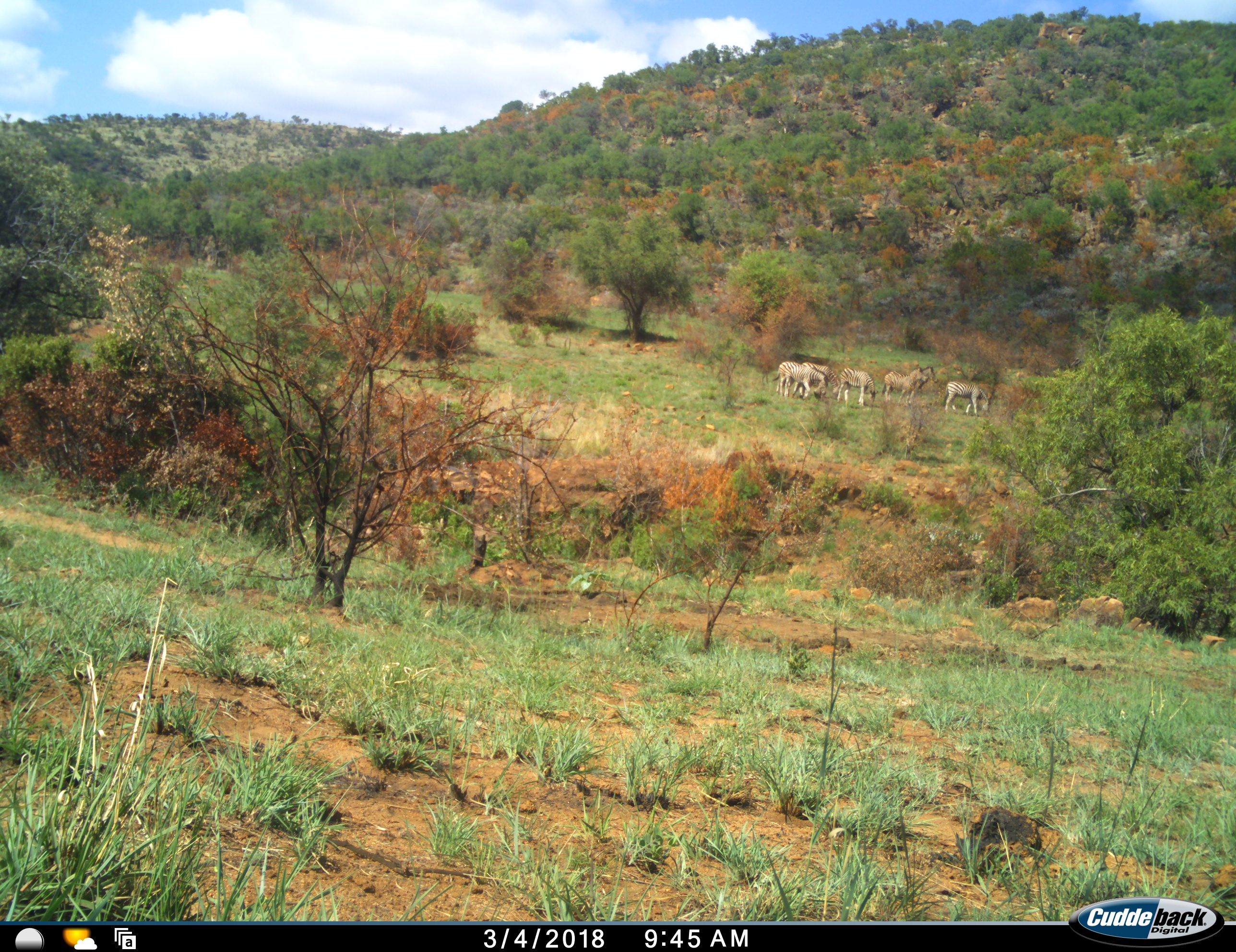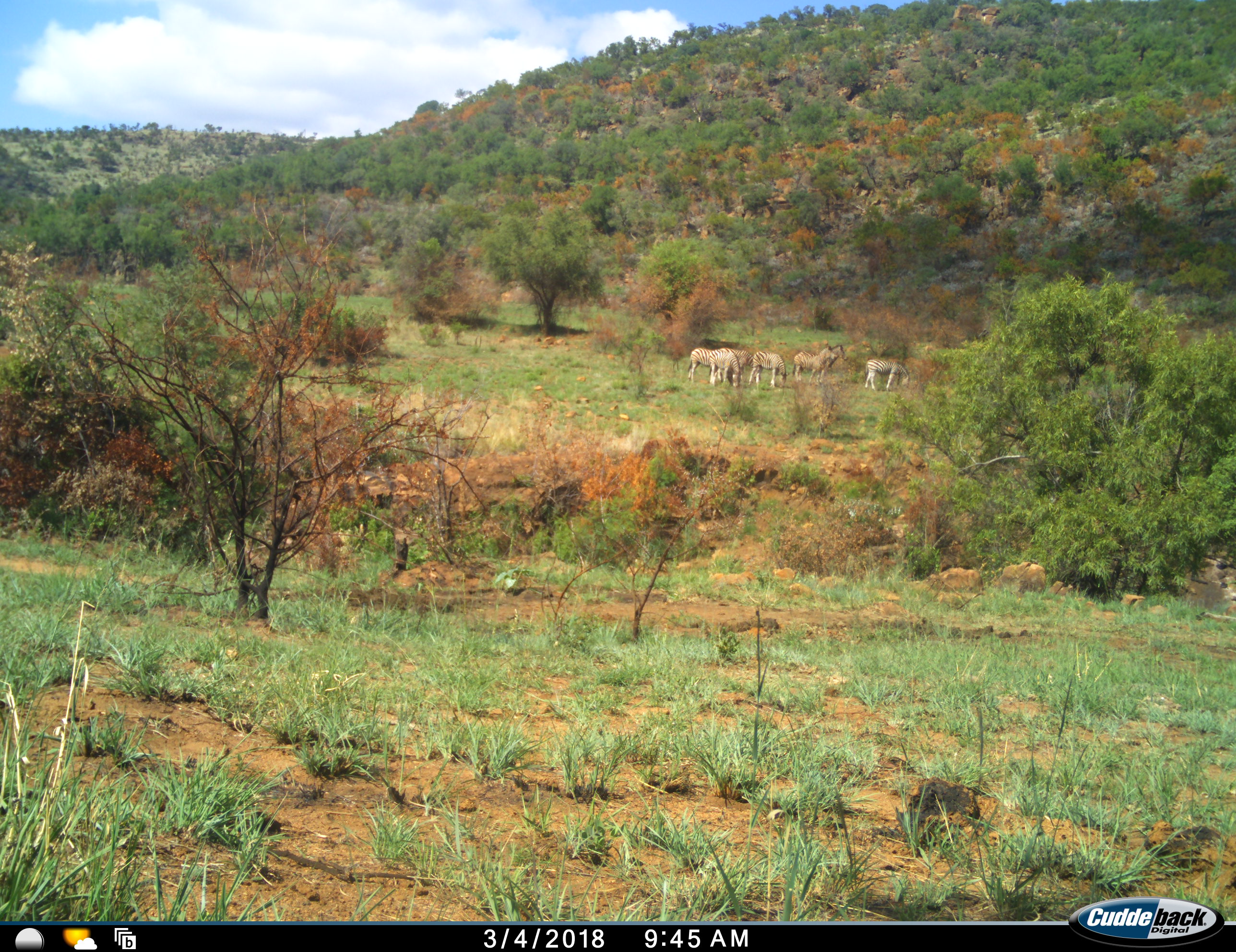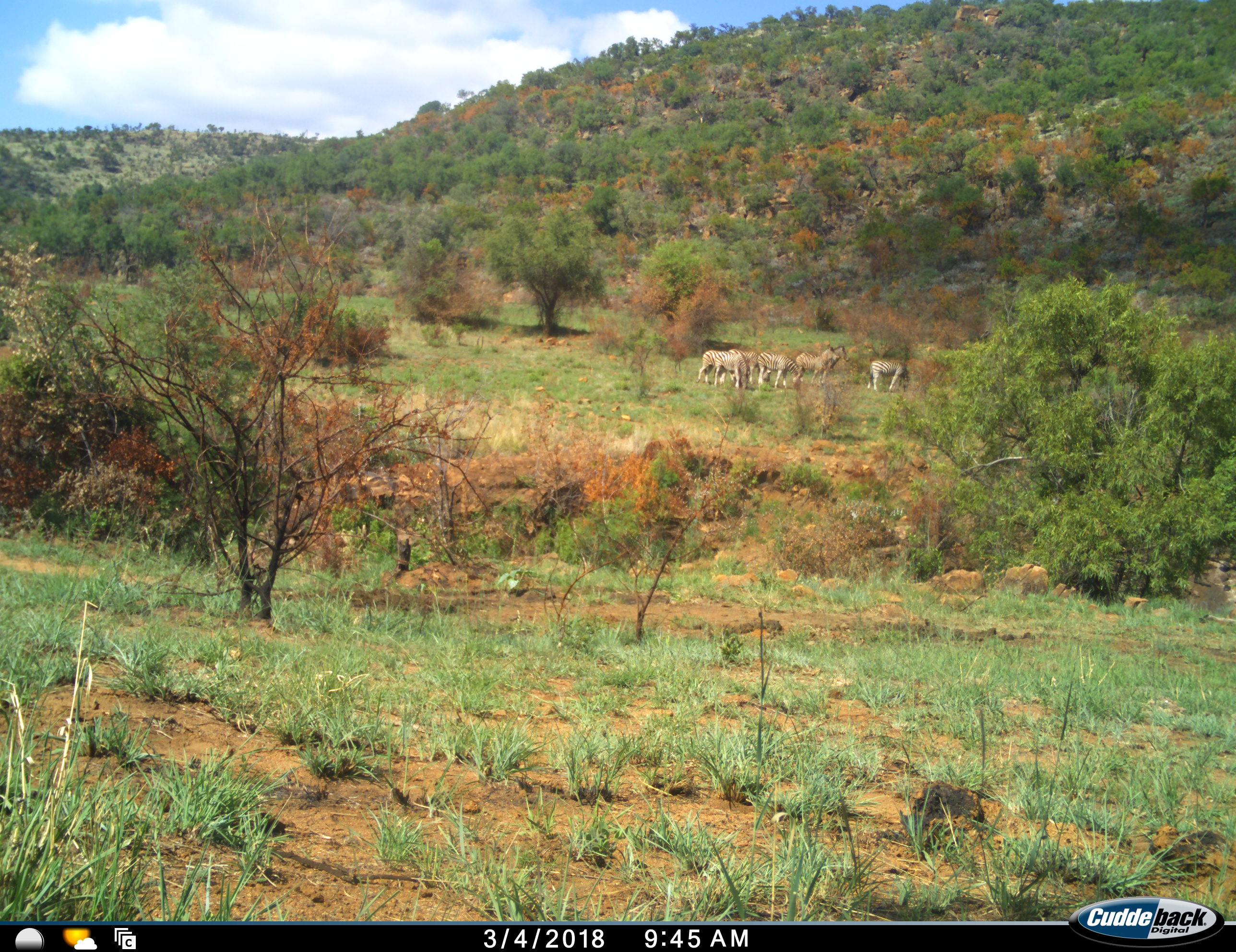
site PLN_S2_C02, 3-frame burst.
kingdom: Animalia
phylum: Chordata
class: Mammalia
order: Perissodactyla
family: Equidae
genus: Equus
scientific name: Equus quagga burchellii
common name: burchell's zebra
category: zebraburchells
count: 6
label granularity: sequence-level